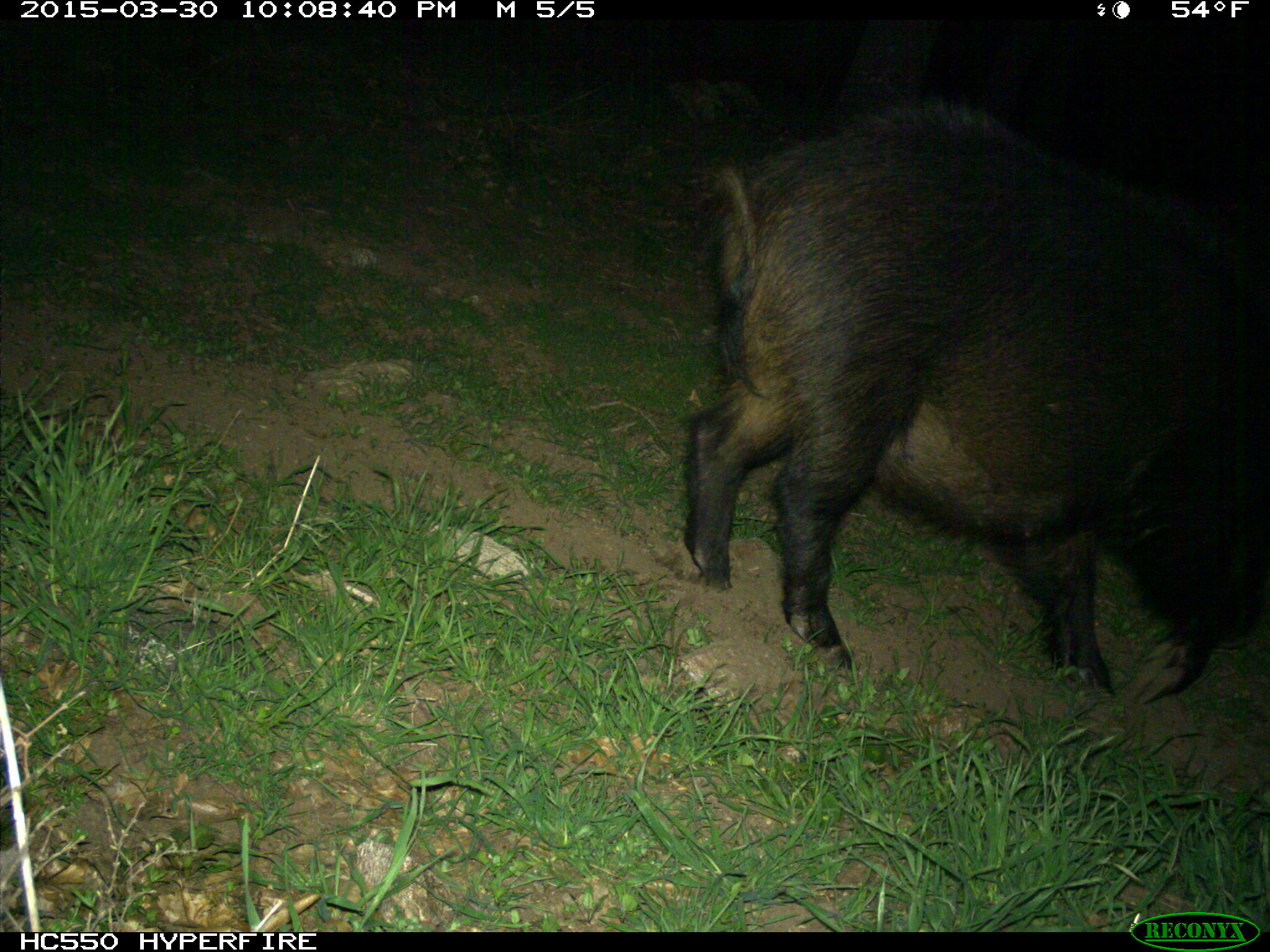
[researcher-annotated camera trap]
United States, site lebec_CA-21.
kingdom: Animalia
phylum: Chordata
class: Mammalia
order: Artiodactyla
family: Suidae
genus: Sus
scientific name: Sus scrofa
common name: wild boar